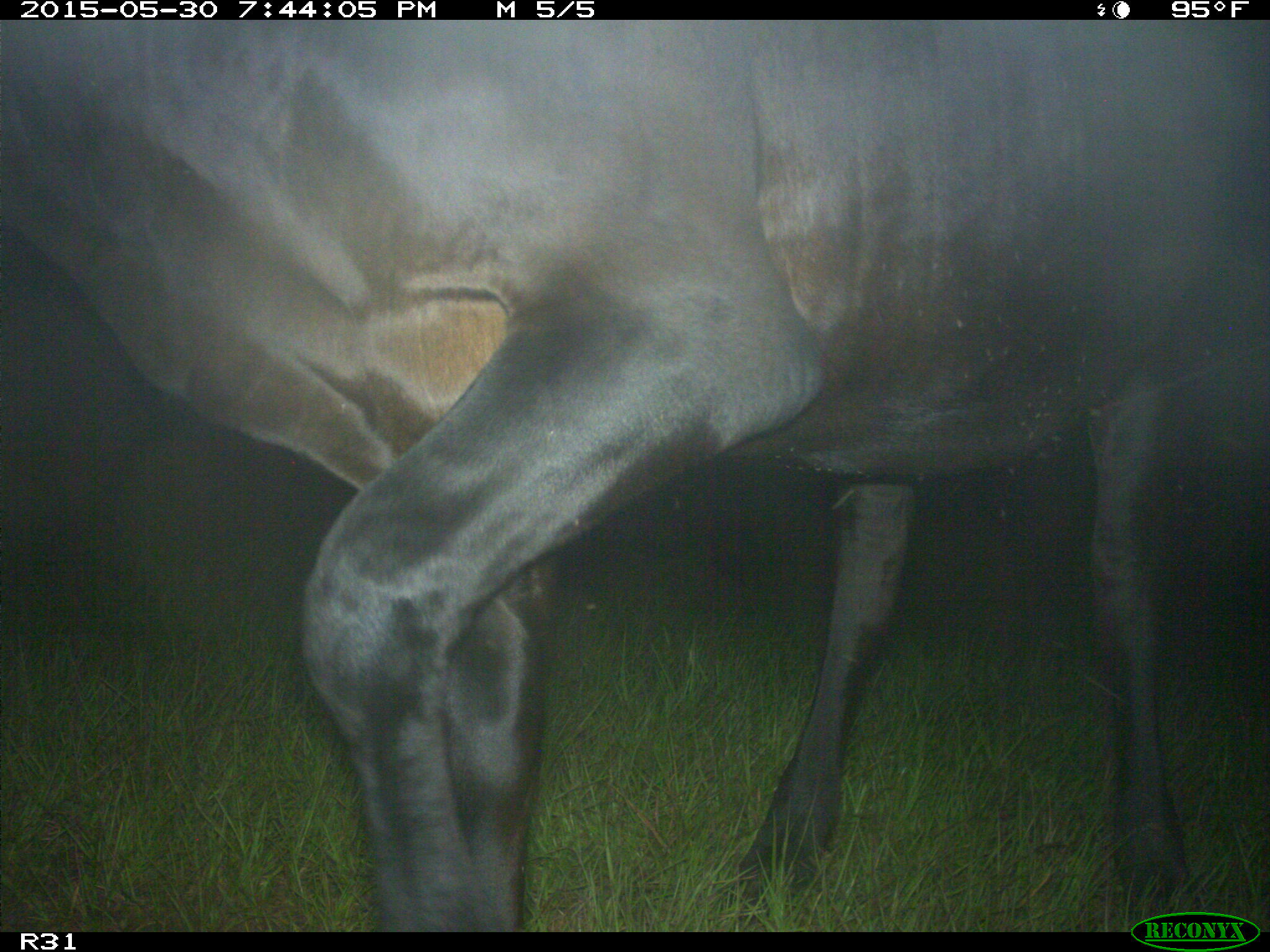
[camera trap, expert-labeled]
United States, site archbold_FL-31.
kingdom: Animalia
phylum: Chordata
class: Mammalia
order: Artiodactyla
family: Bovidae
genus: Bos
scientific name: Bos taurus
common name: domestic cow